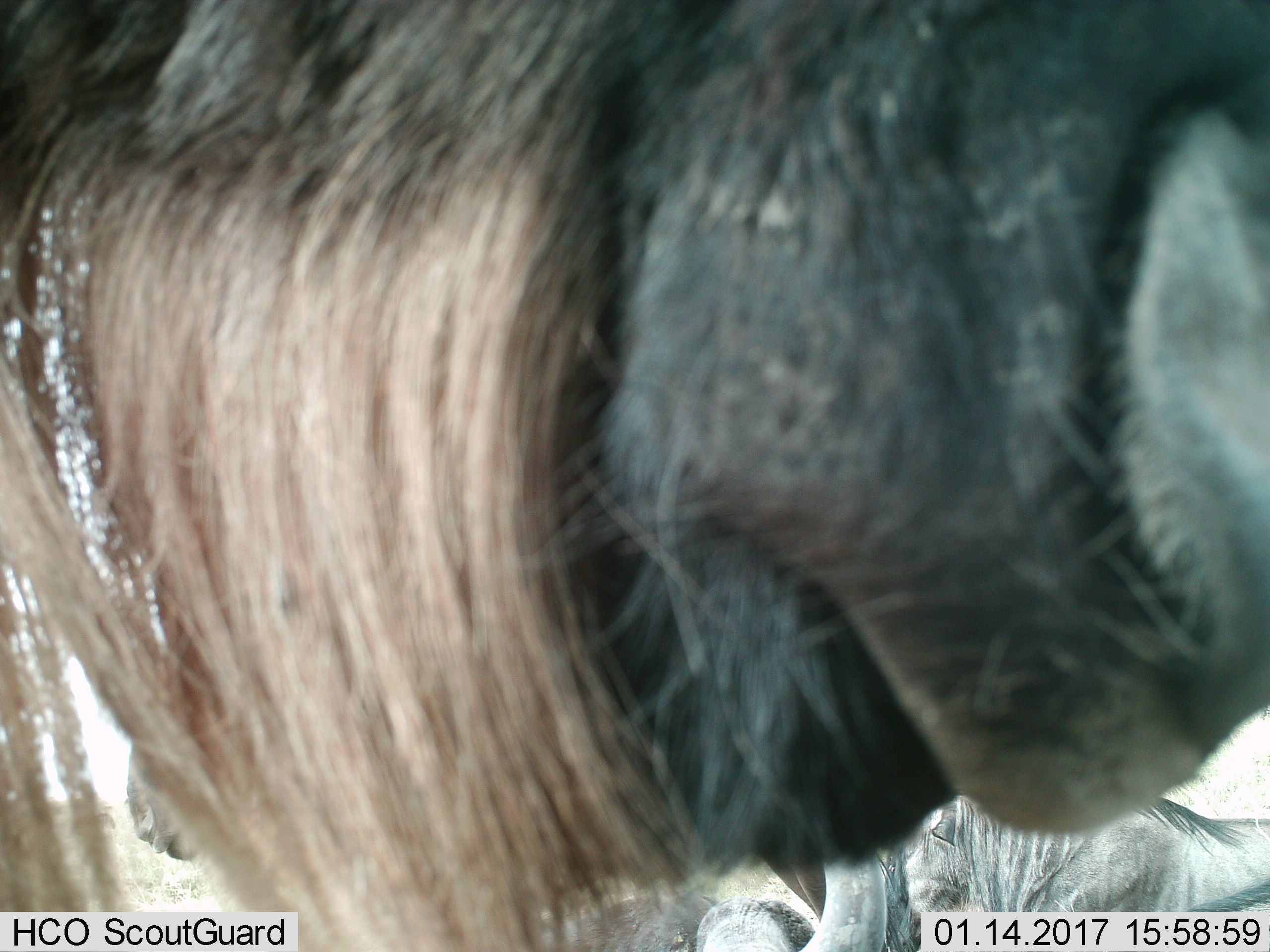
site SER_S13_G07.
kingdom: Animalia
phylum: Chordata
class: Mammalia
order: Artiodactyla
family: Bovidae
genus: Connochaetes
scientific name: Connochaetes taurinus taurinus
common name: blue wildebeest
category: wildebeestblue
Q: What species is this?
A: Wildebeestblue (blue wildebeest) (Connochaetes taurinus taurinus).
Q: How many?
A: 2.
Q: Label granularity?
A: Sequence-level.